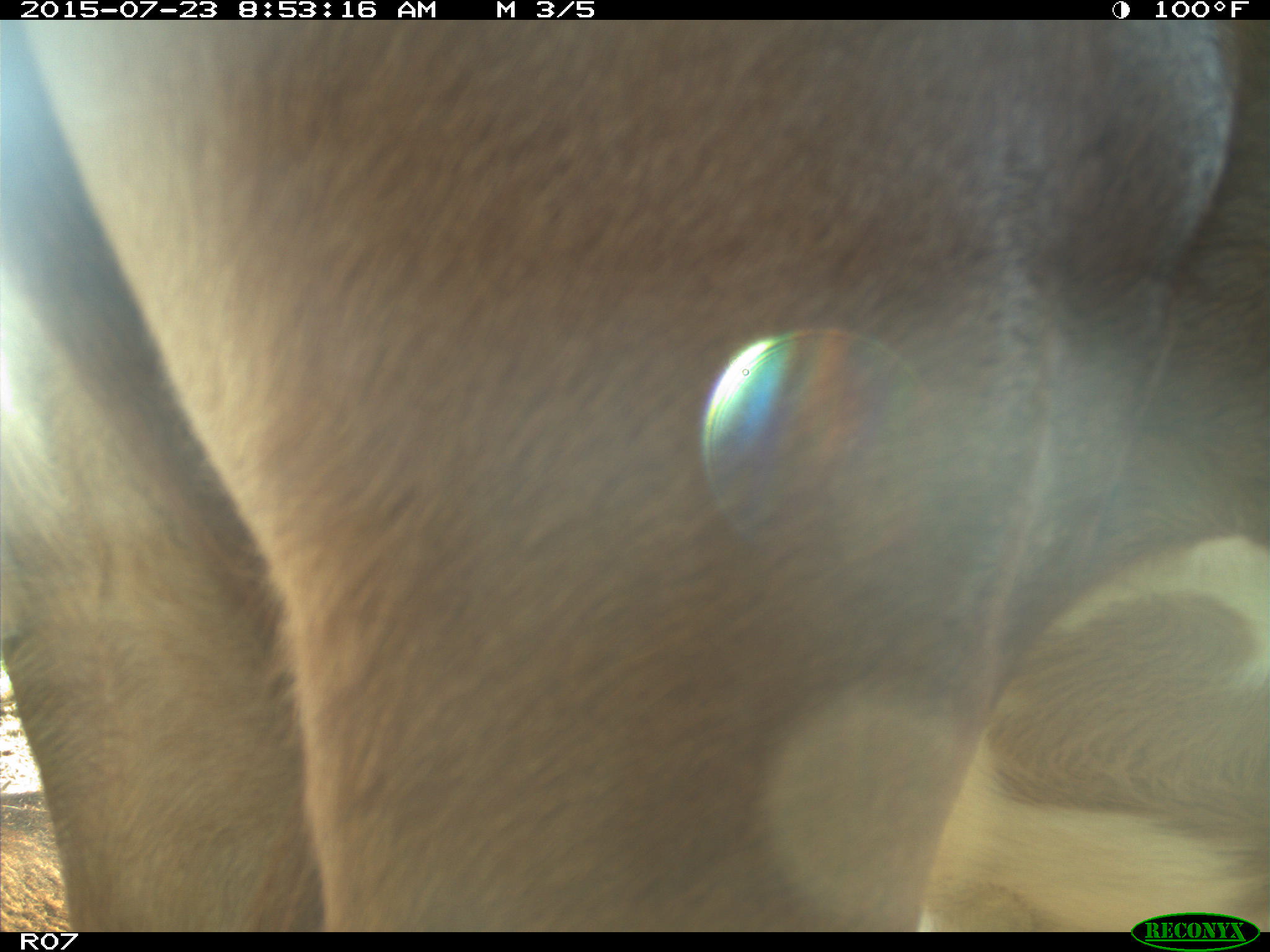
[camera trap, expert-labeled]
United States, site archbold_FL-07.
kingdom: Animalia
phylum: Chordata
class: Mammalia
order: Artiodactyla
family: Bovidae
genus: Bos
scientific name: Bos taurus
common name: domestic cow